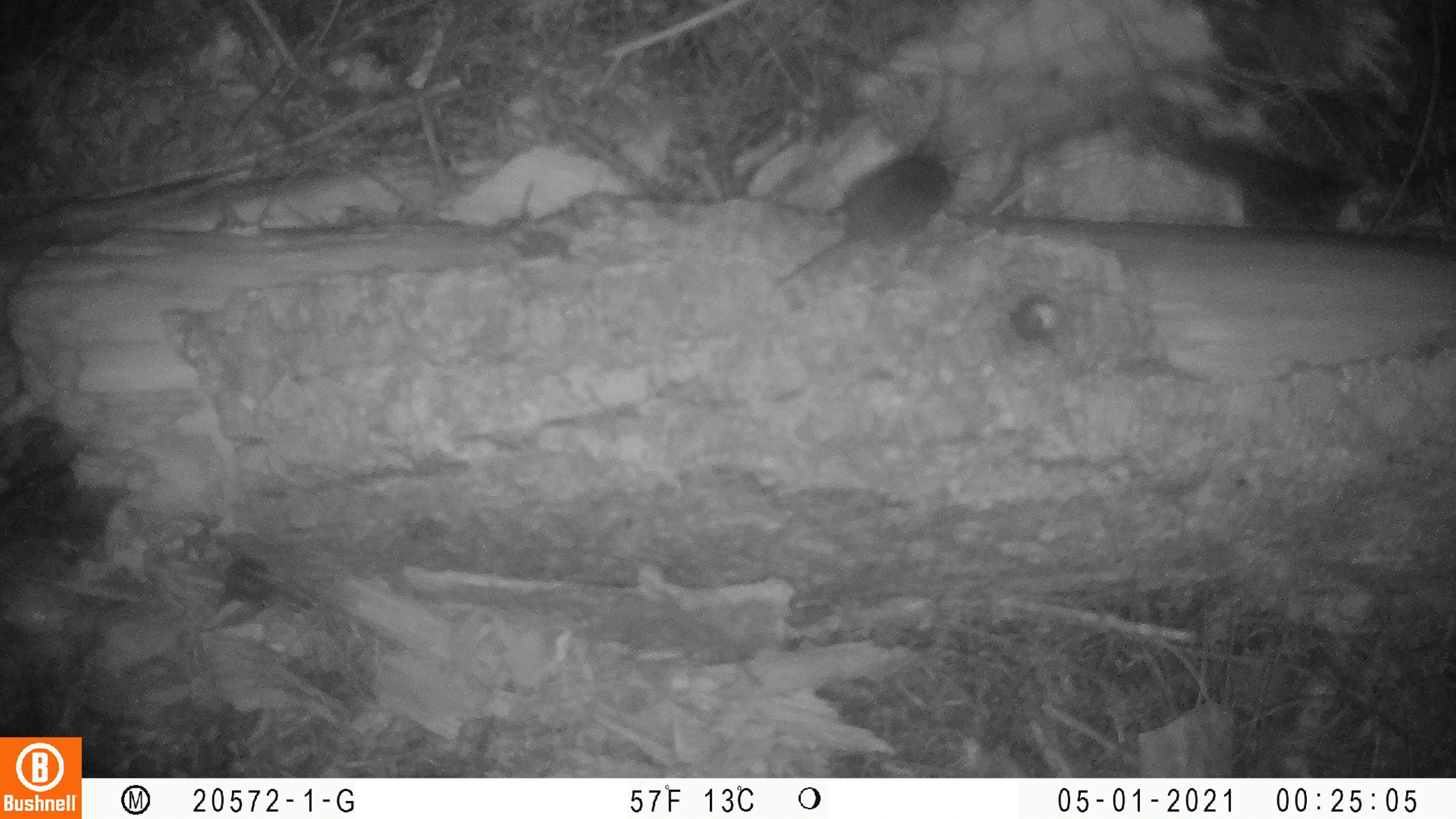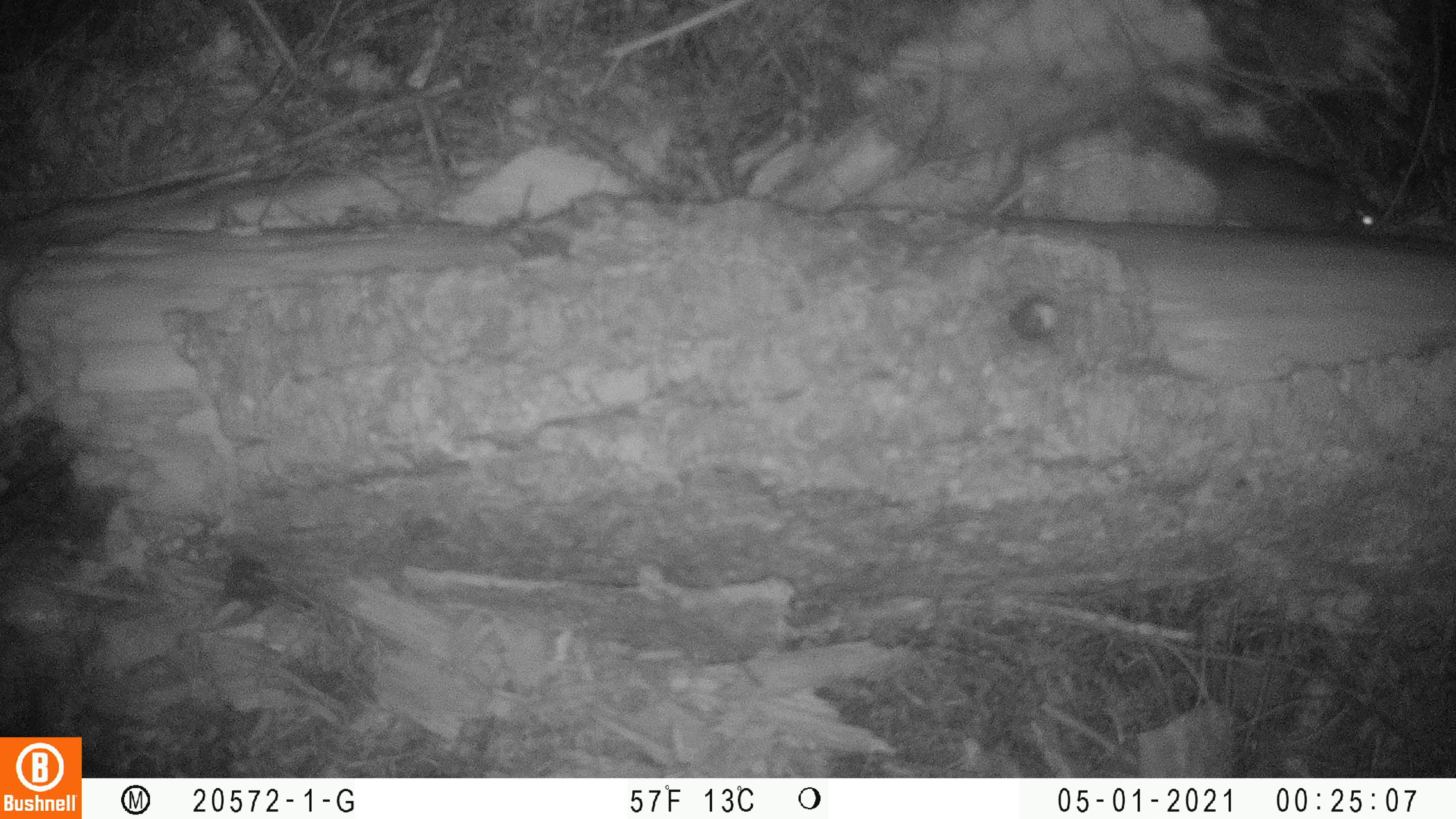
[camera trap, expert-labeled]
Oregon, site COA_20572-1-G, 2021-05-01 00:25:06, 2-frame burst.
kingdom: Animalia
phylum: Chordata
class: Mammalia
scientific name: Mammalia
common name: small mammal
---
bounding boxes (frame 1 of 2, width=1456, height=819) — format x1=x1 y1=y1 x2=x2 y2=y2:
small mammal: x1=768 y1=145 x2=963 y2=288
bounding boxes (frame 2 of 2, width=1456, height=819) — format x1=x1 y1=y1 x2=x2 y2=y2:
small mammal: x1=1162 y1=147 x2=1396 y2=241